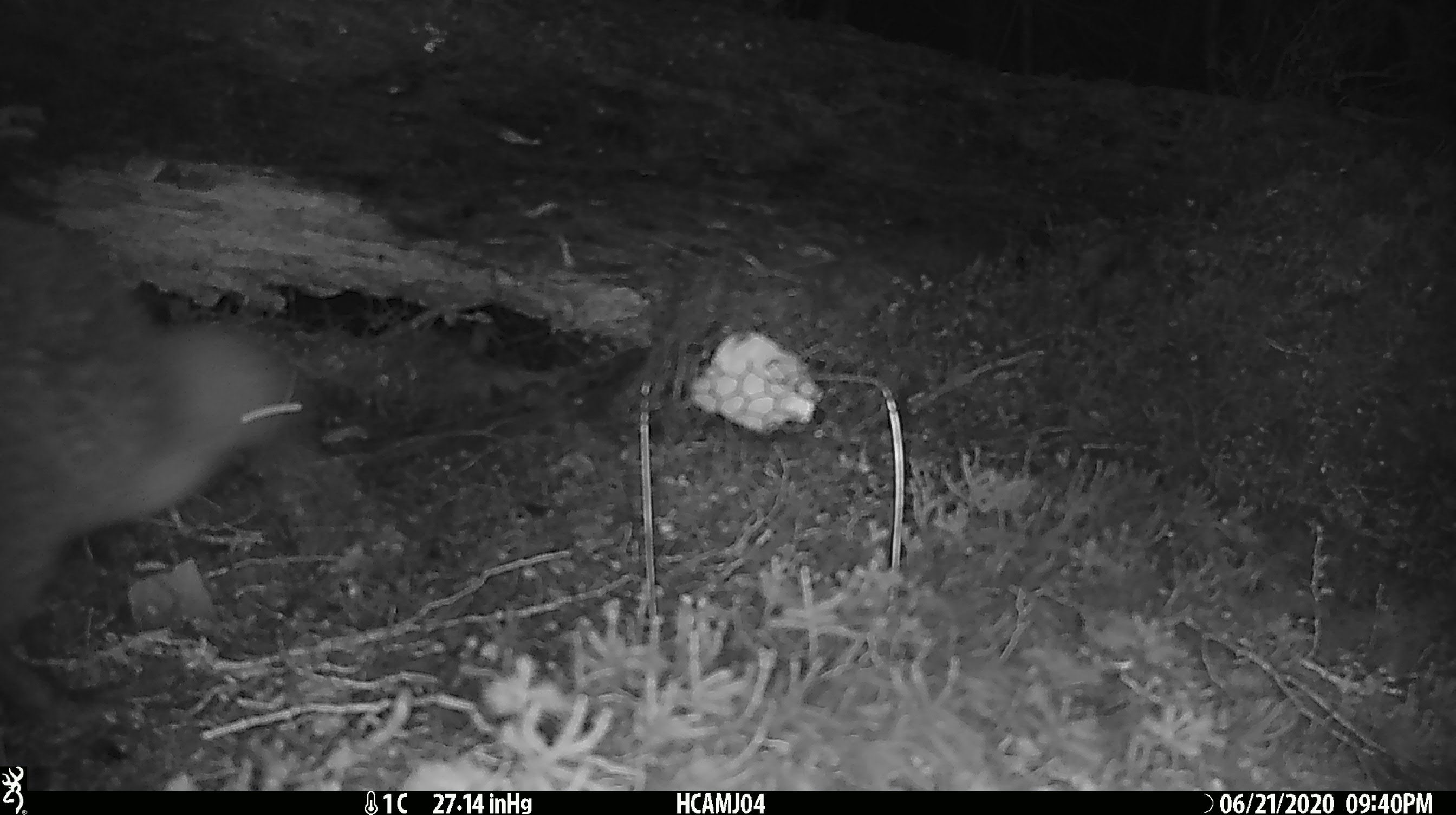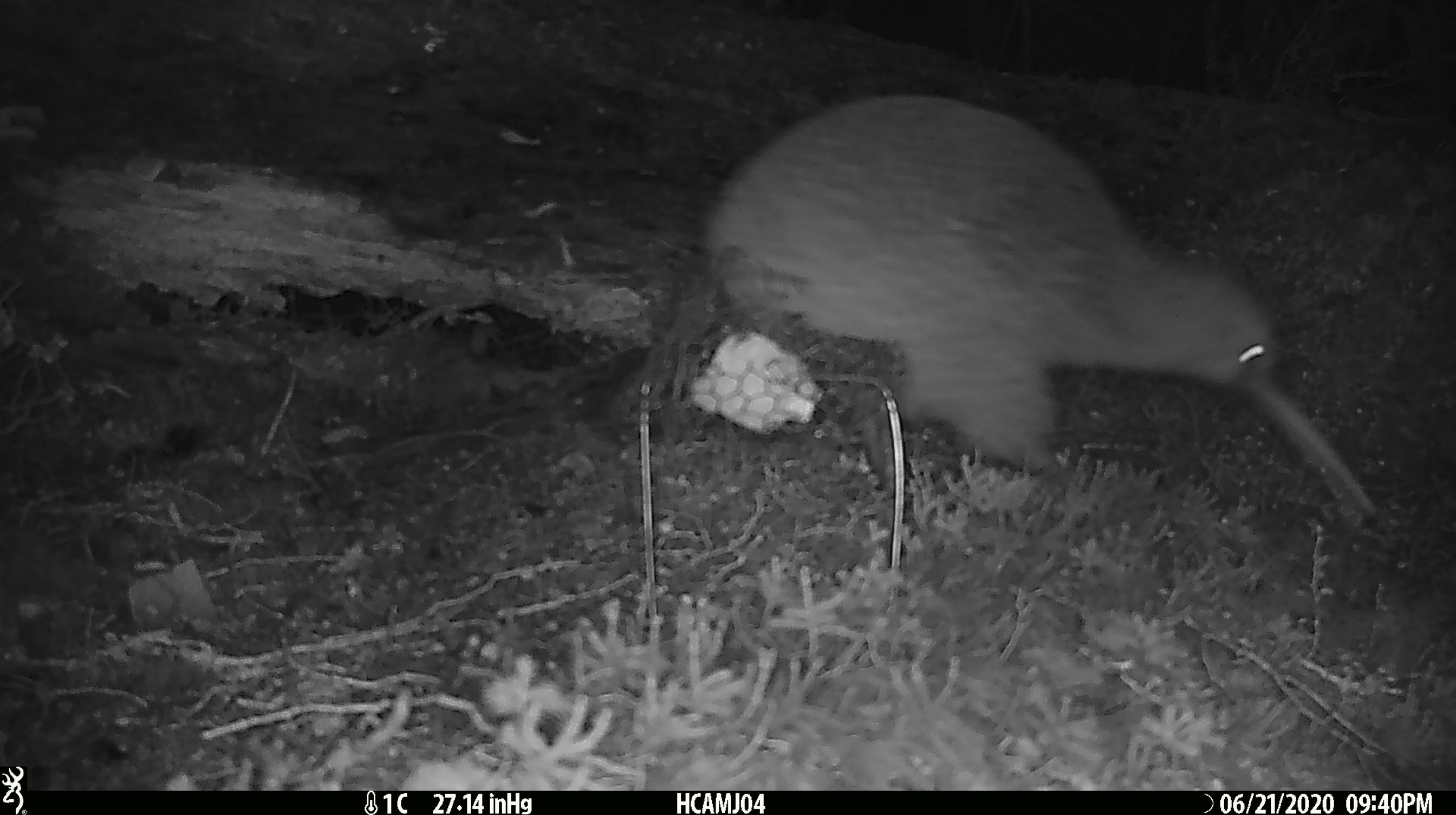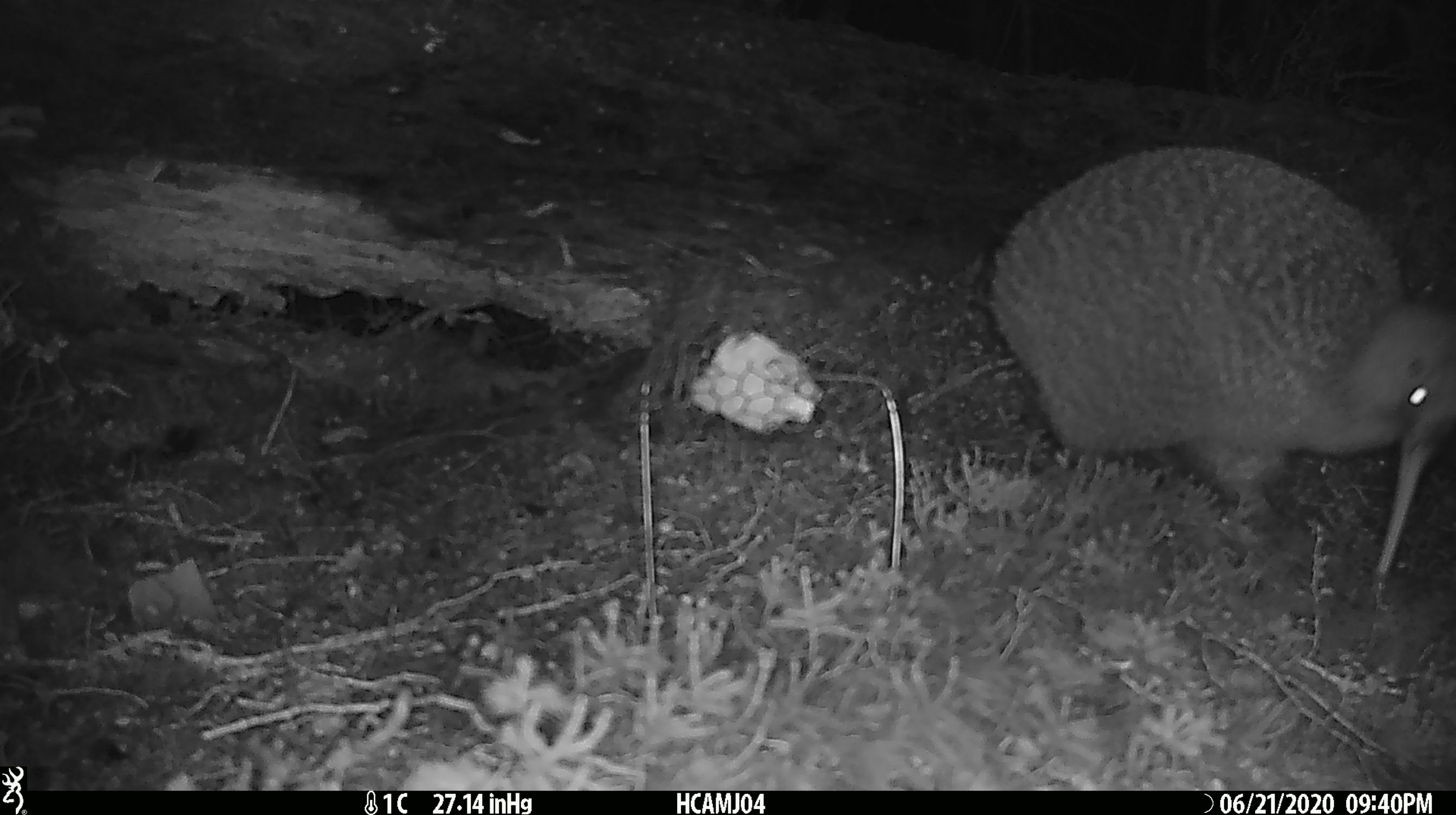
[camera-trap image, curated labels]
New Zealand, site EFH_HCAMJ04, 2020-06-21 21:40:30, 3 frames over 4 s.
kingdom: Animalia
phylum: Chordata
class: Aves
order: Apterygiformes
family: Apterygidae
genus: Apteryx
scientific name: Apteryx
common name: kiwi